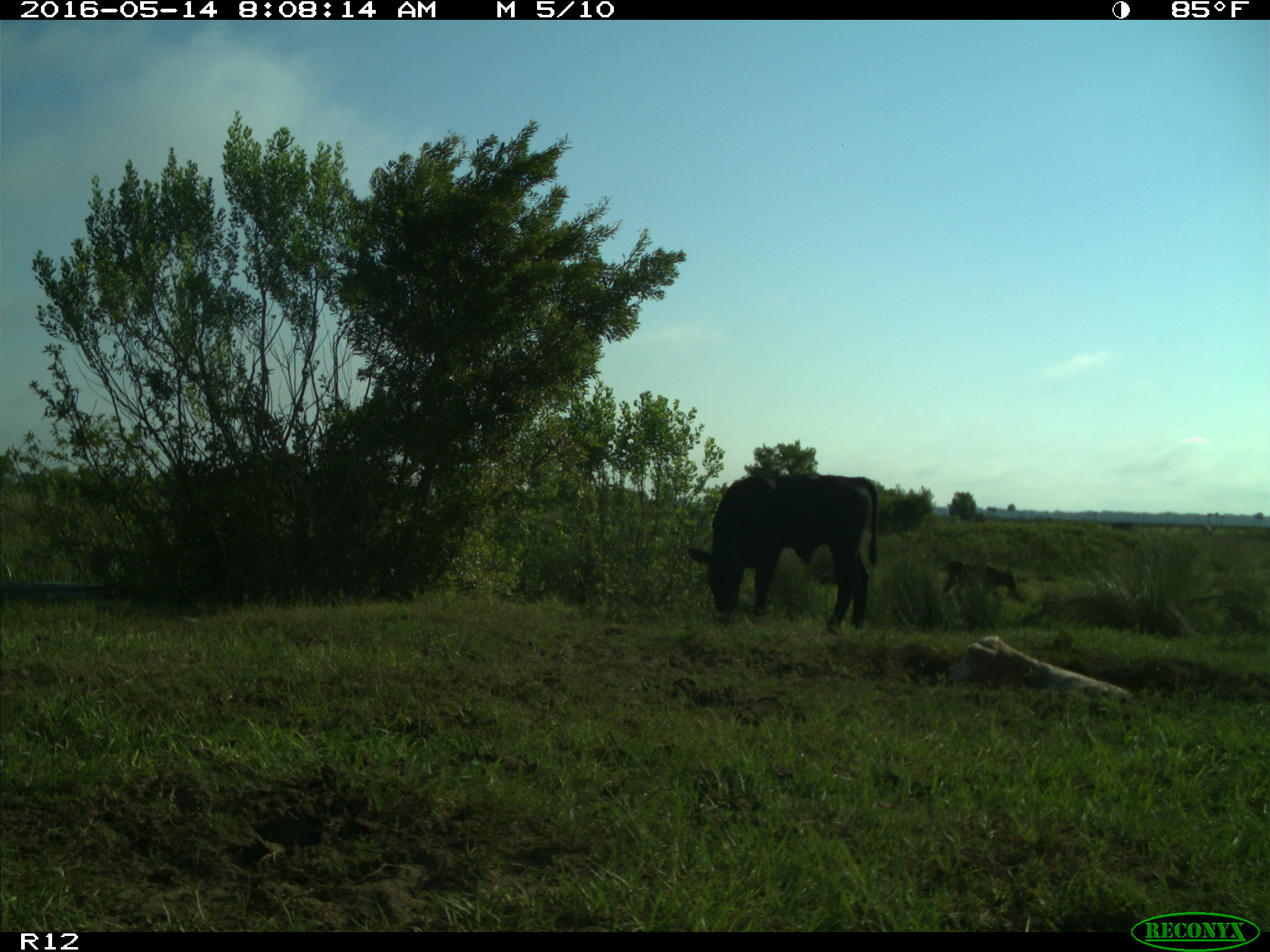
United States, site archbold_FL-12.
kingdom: Animalia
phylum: Chordata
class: Mammalia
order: Artiodactyla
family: Bovidae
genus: Bos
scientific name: Bos taurus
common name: domestic cow